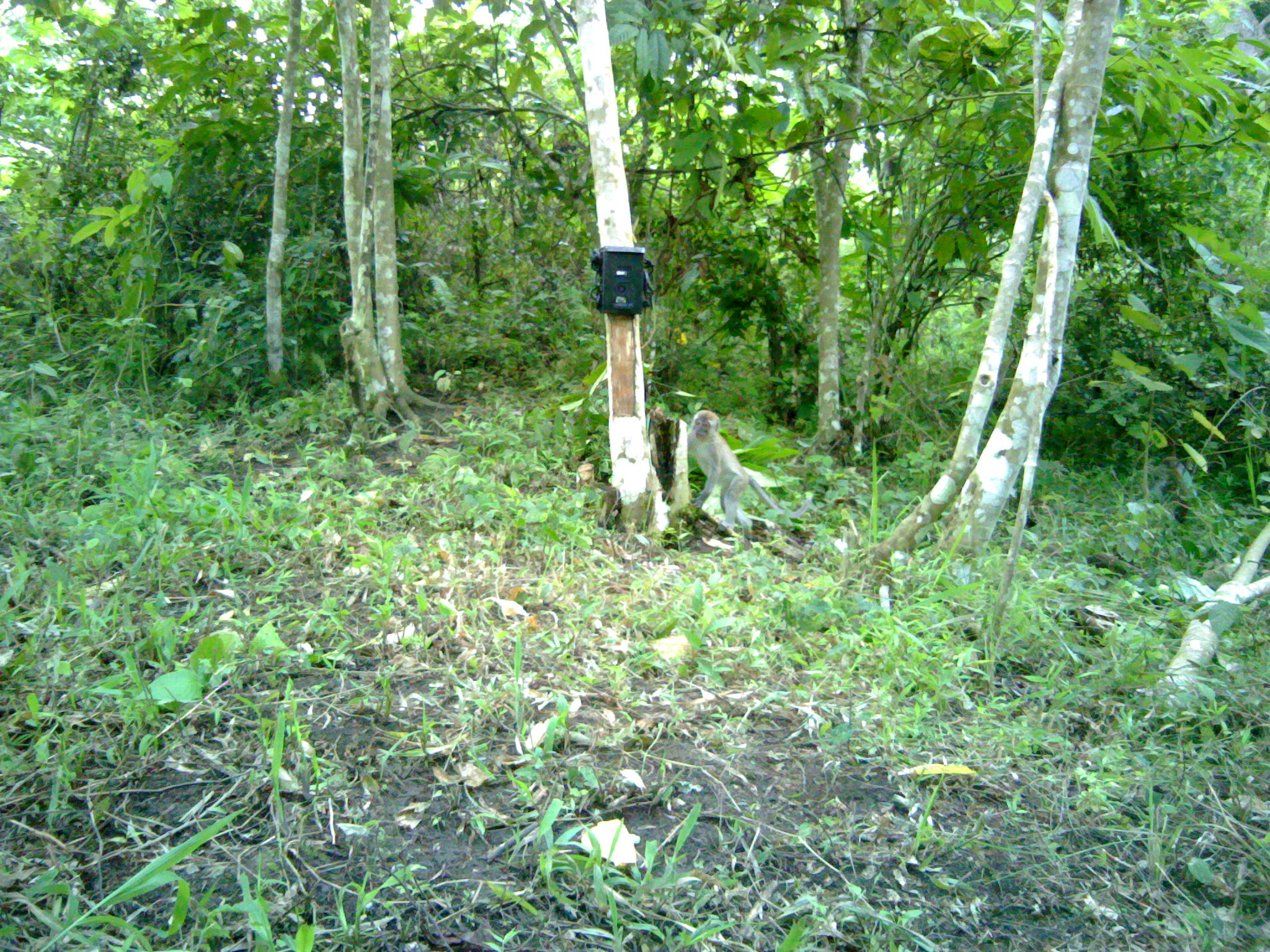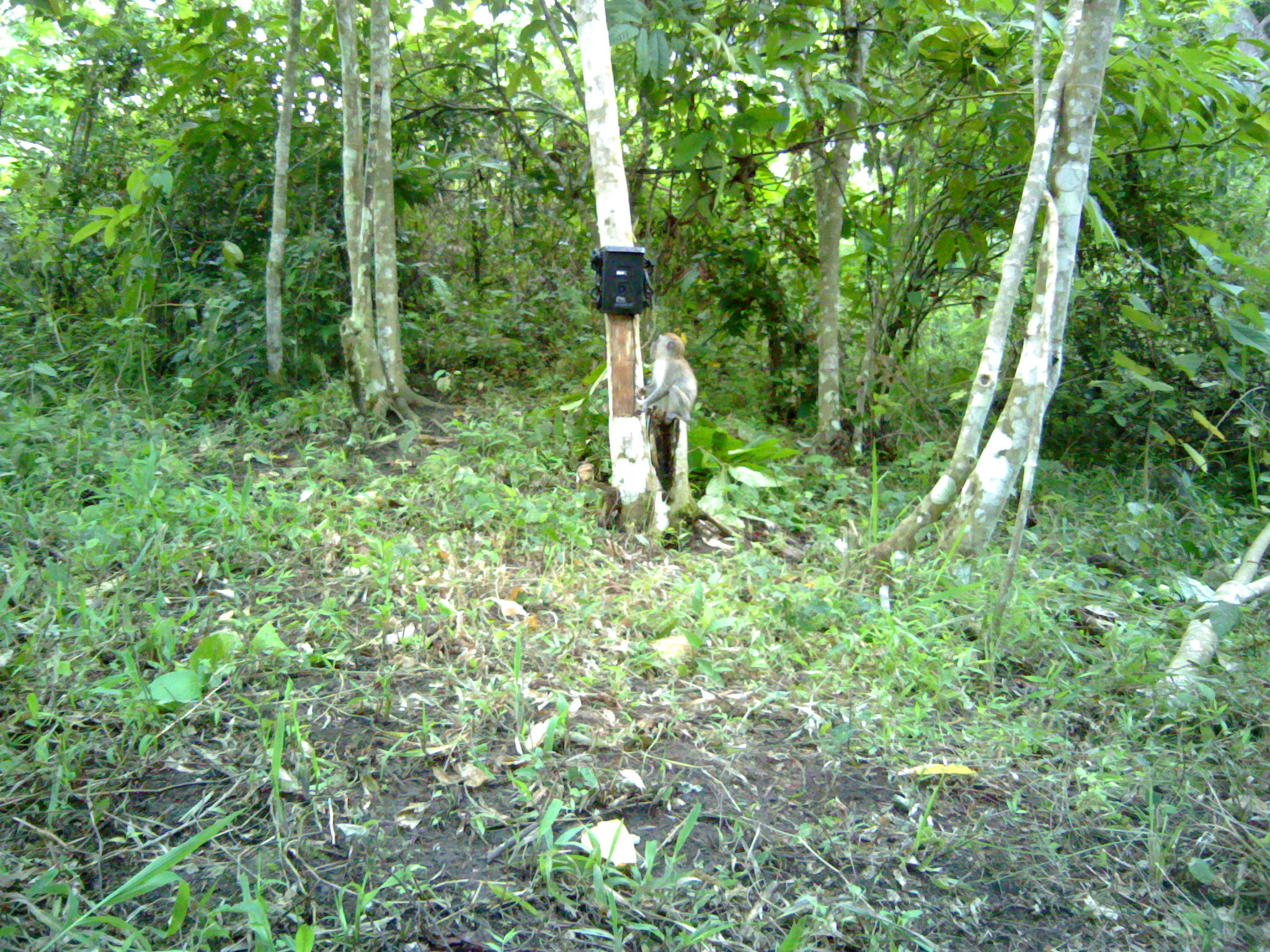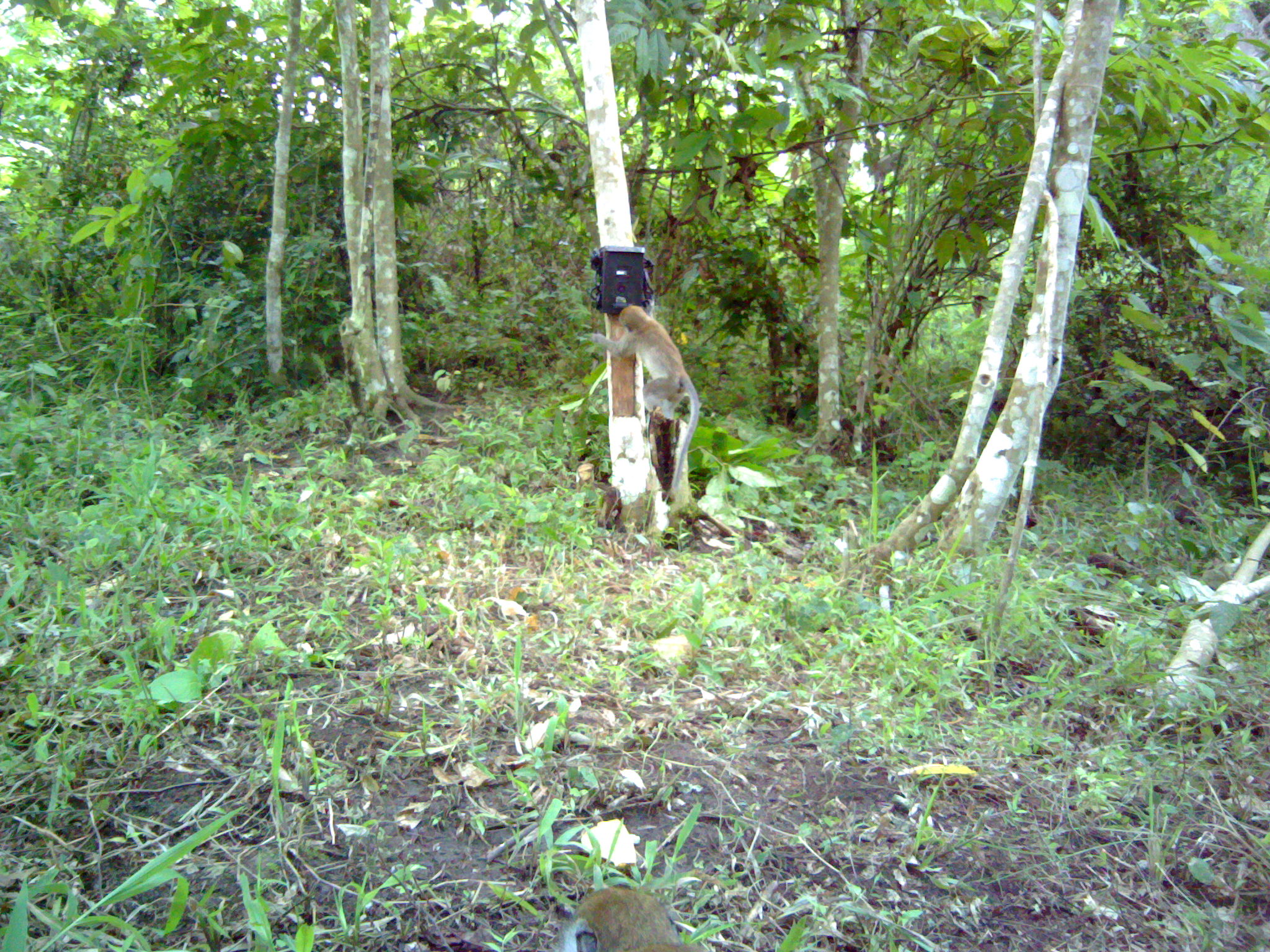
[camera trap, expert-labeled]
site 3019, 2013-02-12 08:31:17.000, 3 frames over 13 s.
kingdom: Animalia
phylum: Chordata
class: Mammalia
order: Primates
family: Cercopithecidae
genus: Macaca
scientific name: Macaca fascicularis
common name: crab-eating macaque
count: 3